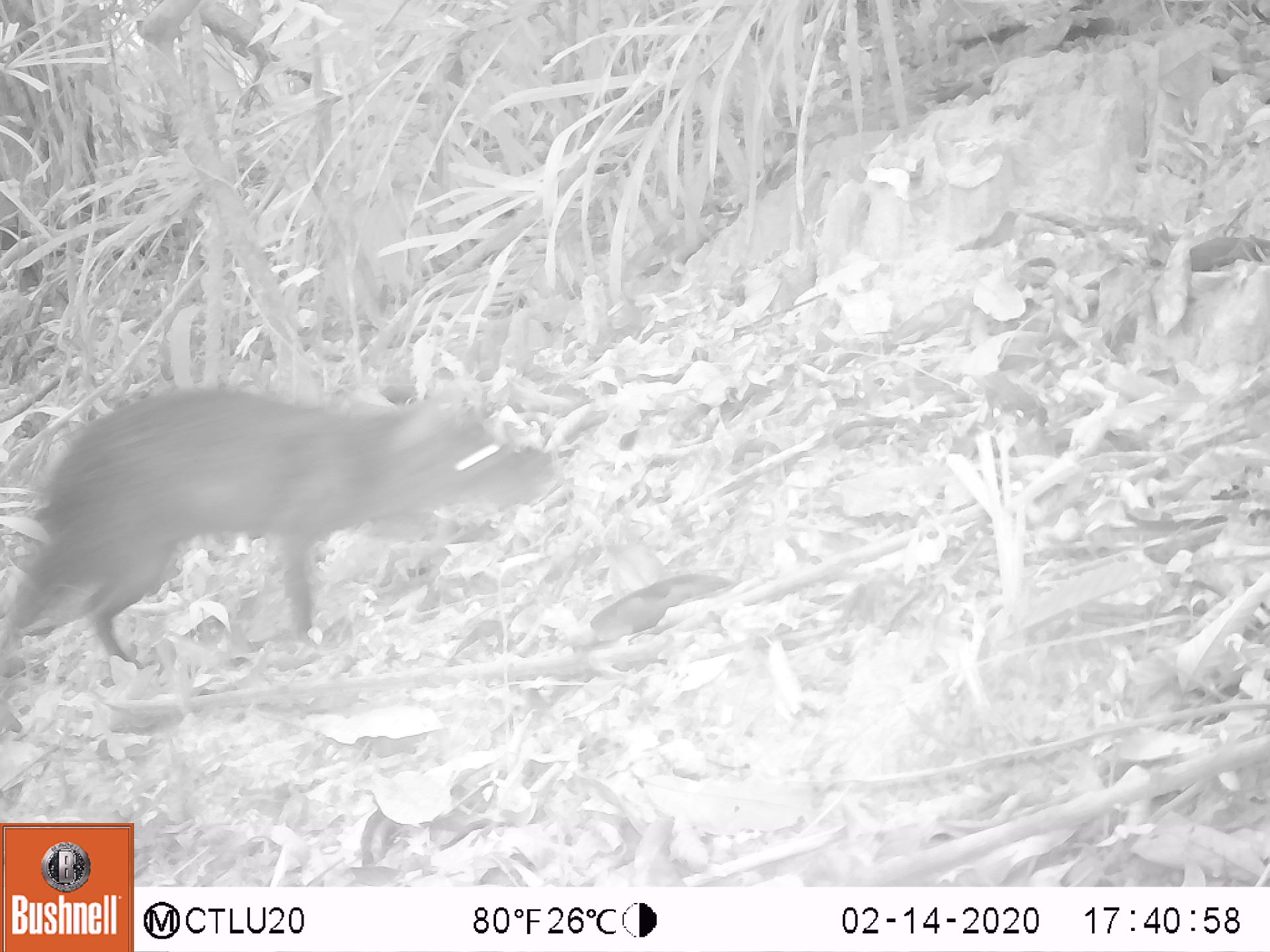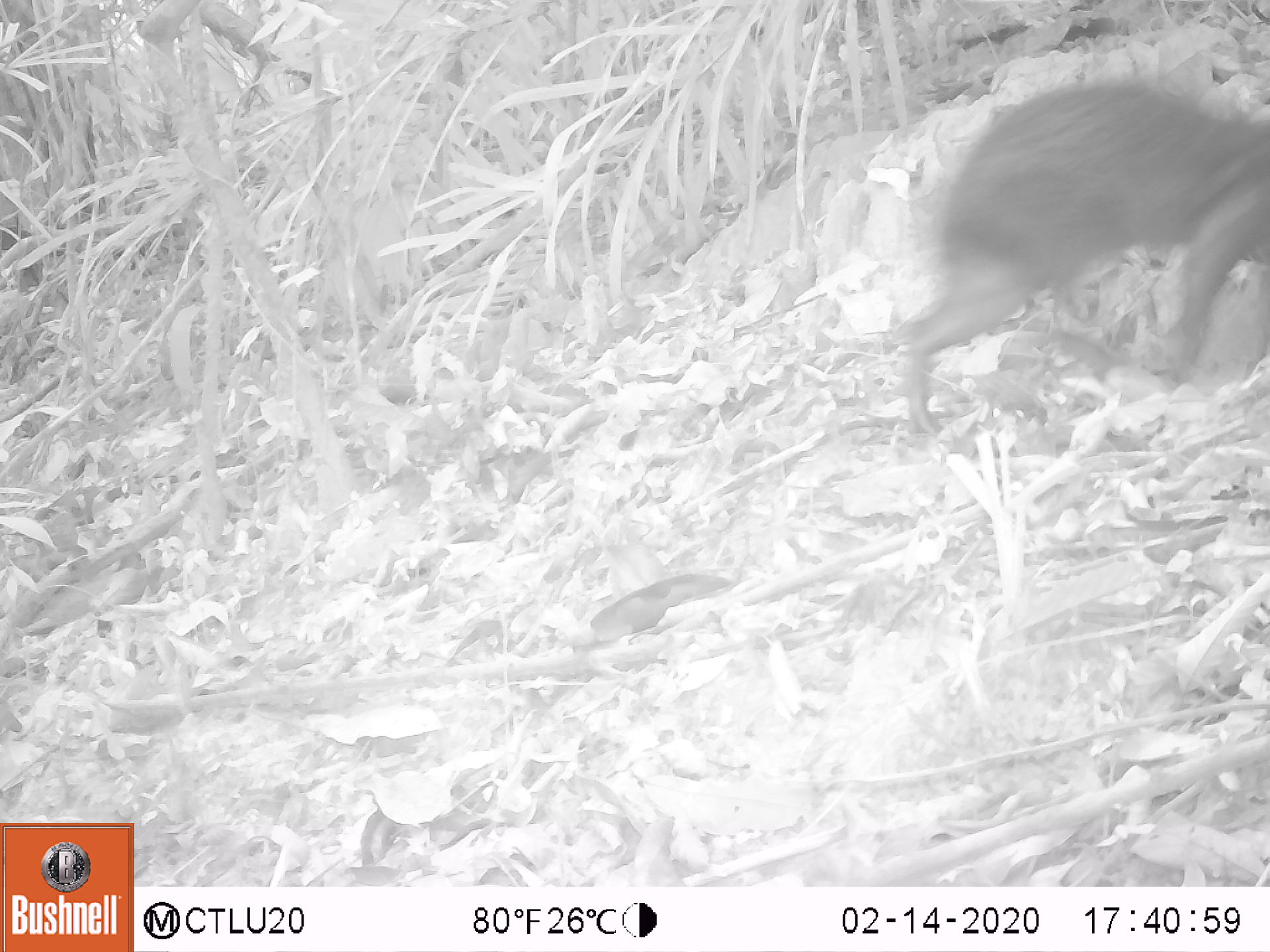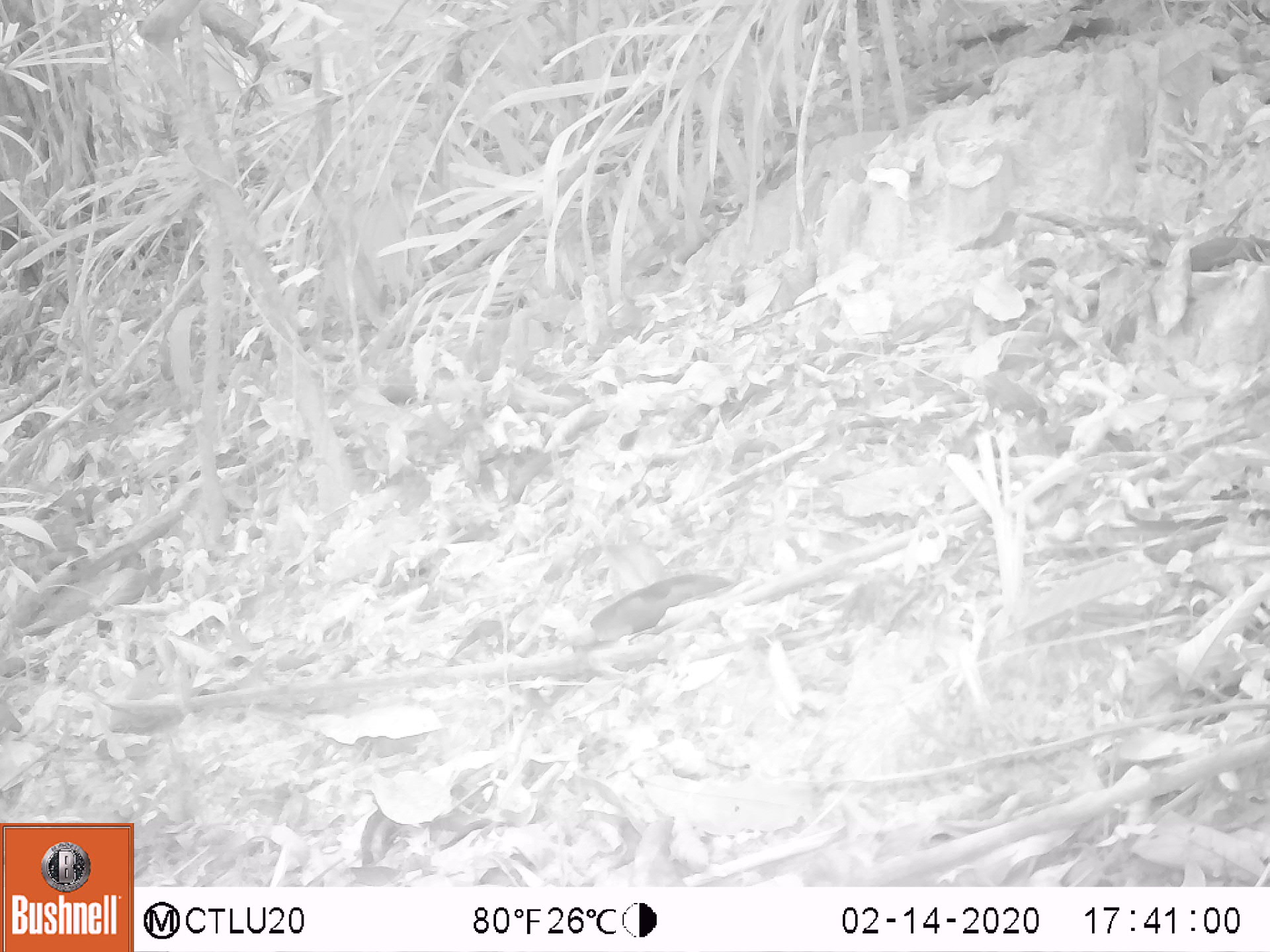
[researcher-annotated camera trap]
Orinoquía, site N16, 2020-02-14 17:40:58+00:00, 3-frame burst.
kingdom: Animalia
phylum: Chordata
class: Mammalia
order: Rodentia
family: Dasyproctidae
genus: Dasyprocta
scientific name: Dasyprocta fuliginosa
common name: black agouti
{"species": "black agouti (Dasyprocta fuliginosa)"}